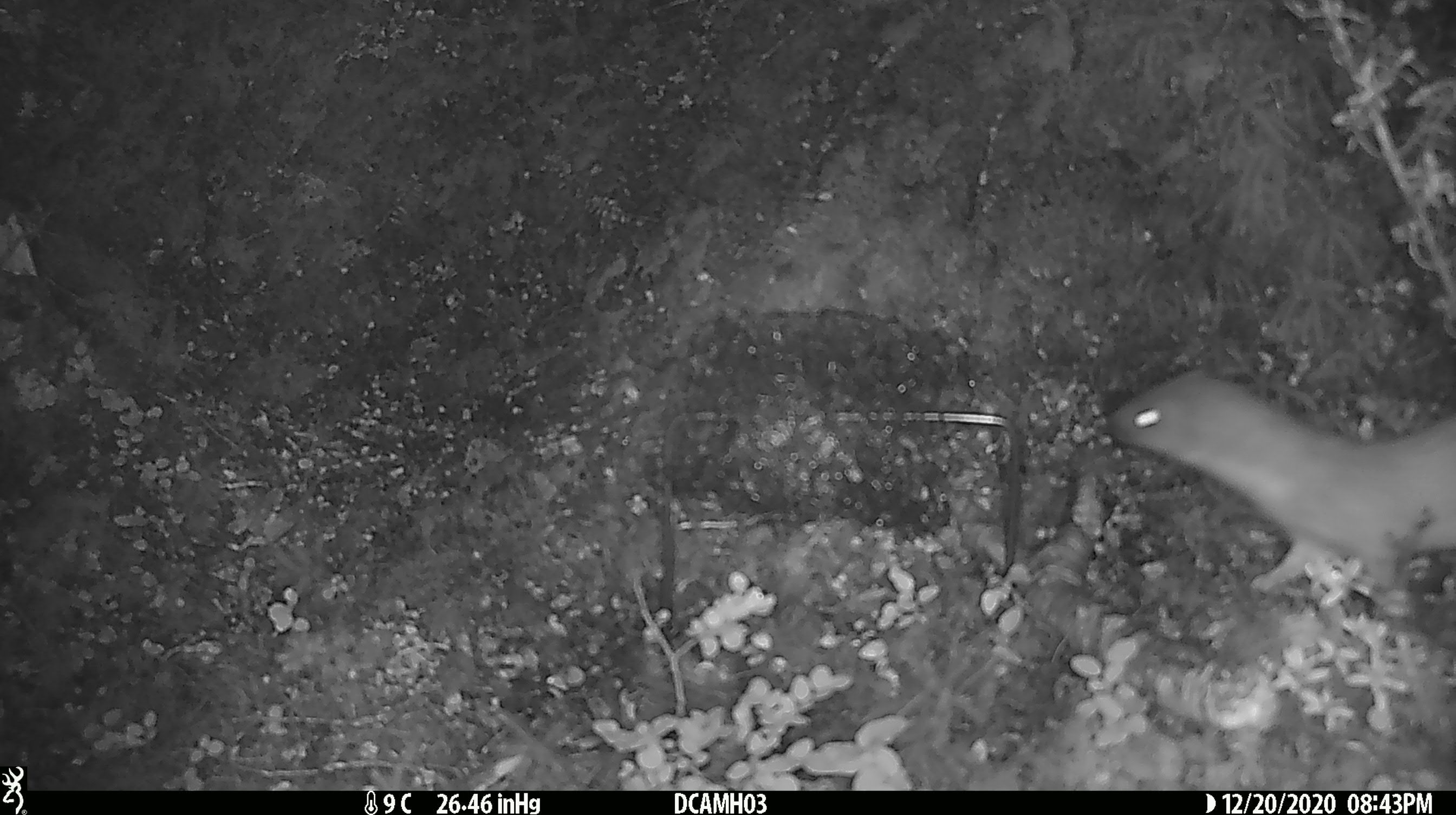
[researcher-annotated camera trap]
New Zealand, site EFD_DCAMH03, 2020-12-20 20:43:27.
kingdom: Animalia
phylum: Chordata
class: Mammalia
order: Carnivora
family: Mustelidae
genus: Mustela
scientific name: Mustela erminea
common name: stoat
Stoat (Mustela erminea).